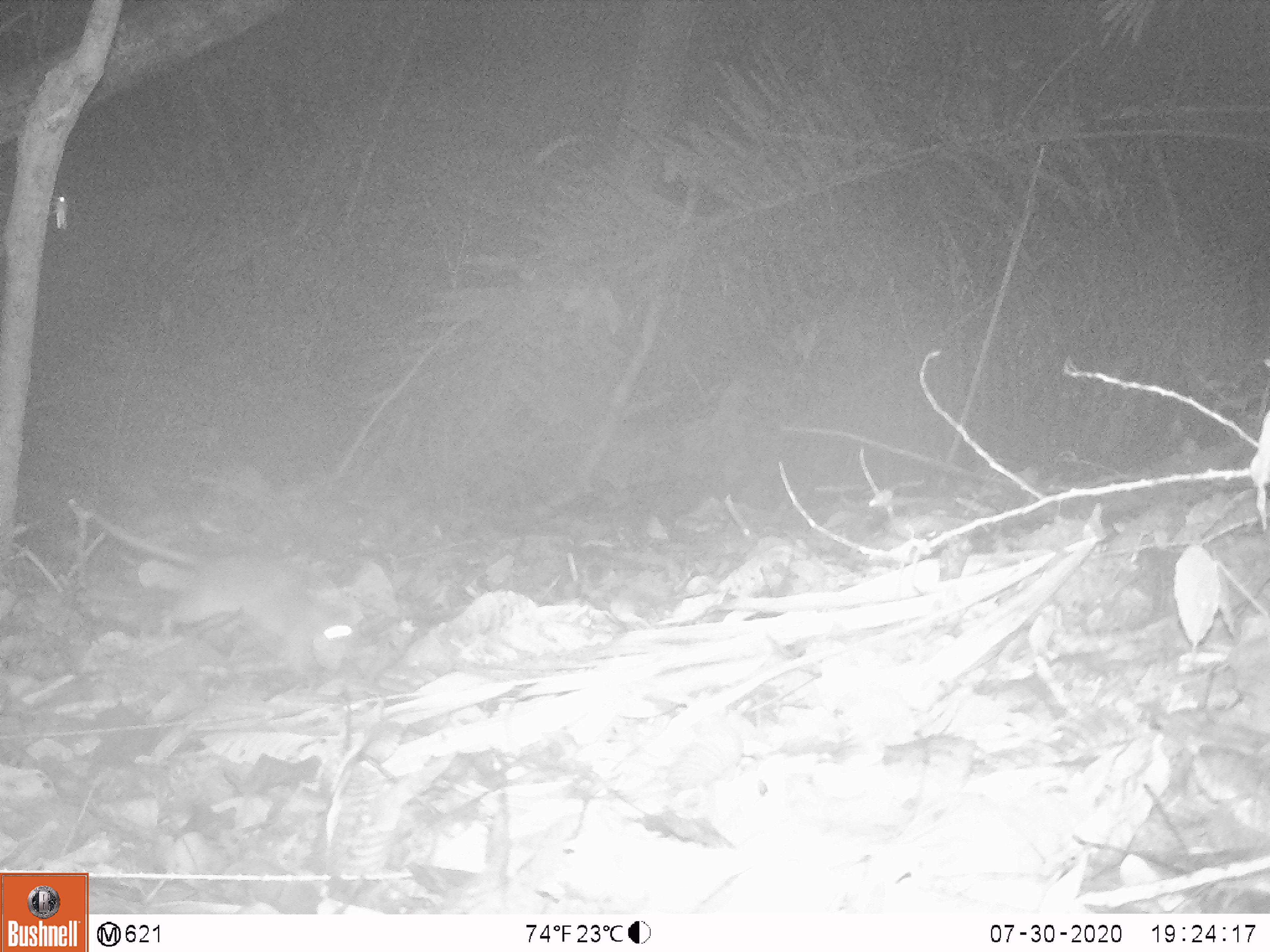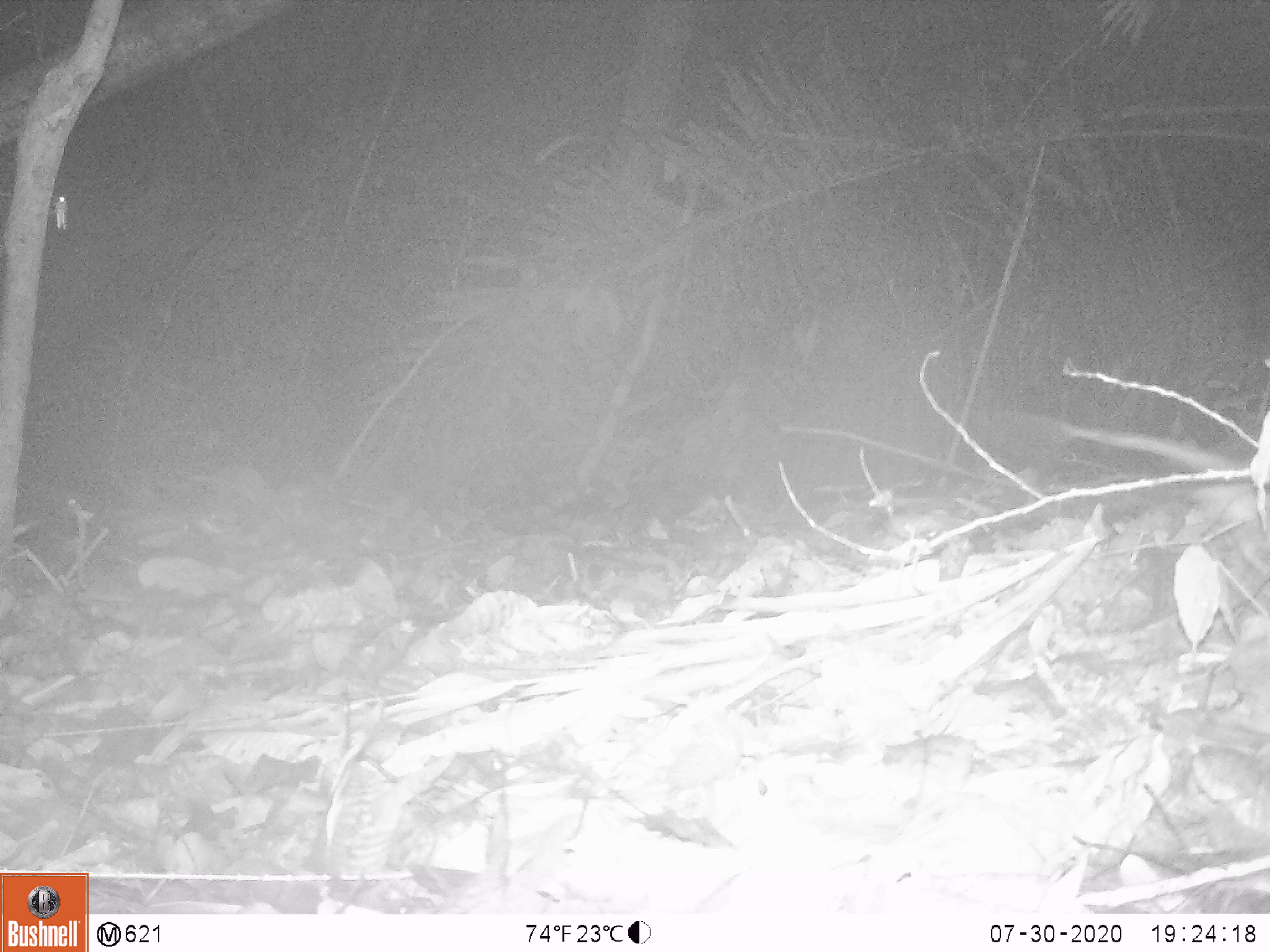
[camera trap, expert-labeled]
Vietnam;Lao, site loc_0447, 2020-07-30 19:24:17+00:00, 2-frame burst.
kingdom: Animalia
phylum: Chordata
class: Mammalia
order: Rodentia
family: Muridae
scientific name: Muridae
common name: old-world mice and rats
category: unidentified murid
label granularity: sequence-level